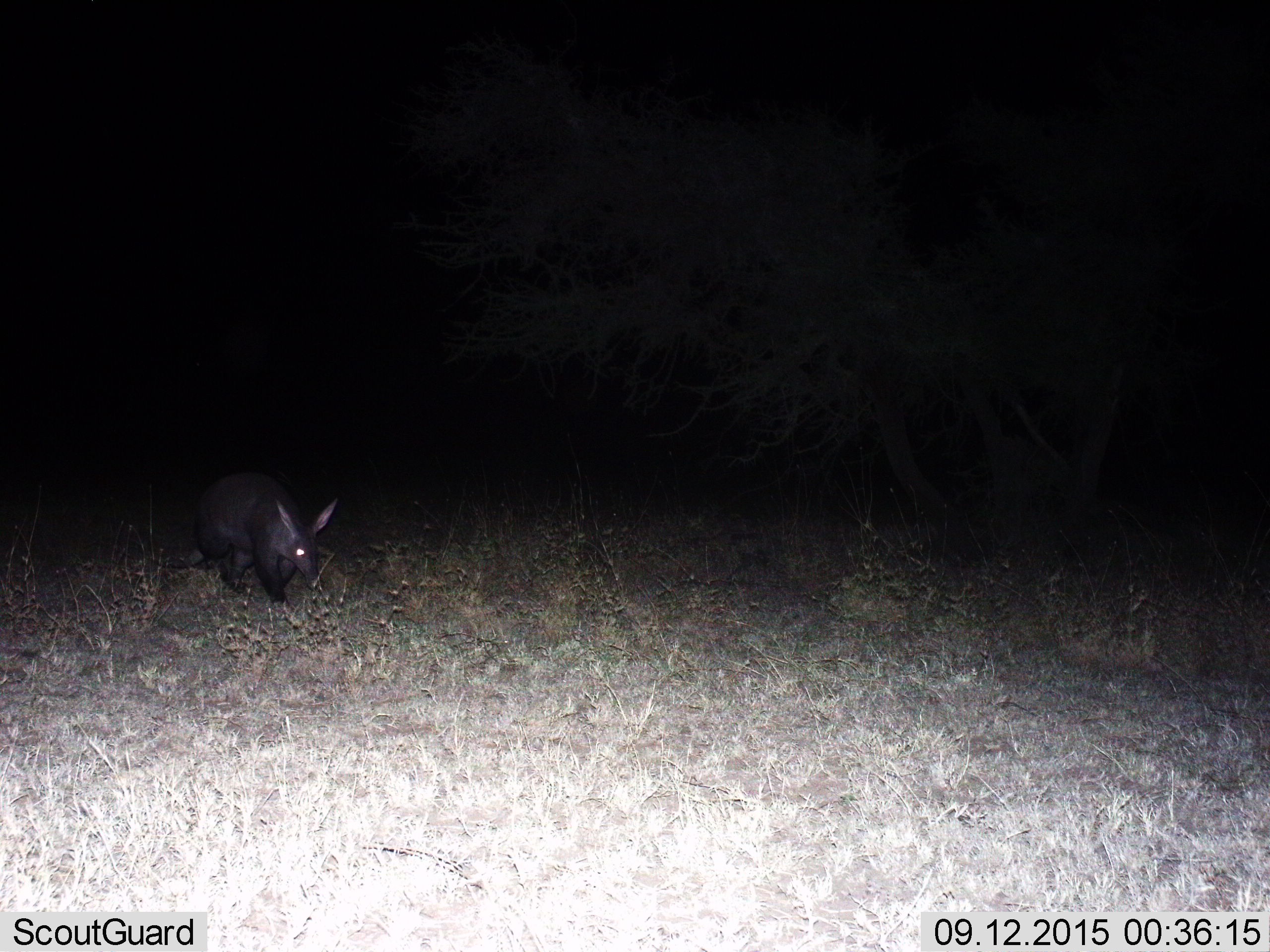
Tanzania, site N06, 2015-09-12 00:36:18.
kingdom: Animalia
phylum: Chordata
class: Mammalia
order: Tubulidentata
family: Orycteropodidae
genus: Orycteropus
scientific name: Orycteropus afer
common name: aardvark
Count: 1.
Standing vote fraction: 30%.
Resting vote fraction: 10%.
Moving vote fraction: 70%.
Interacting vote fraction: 0%.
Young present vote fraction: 0%.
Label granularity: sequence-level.